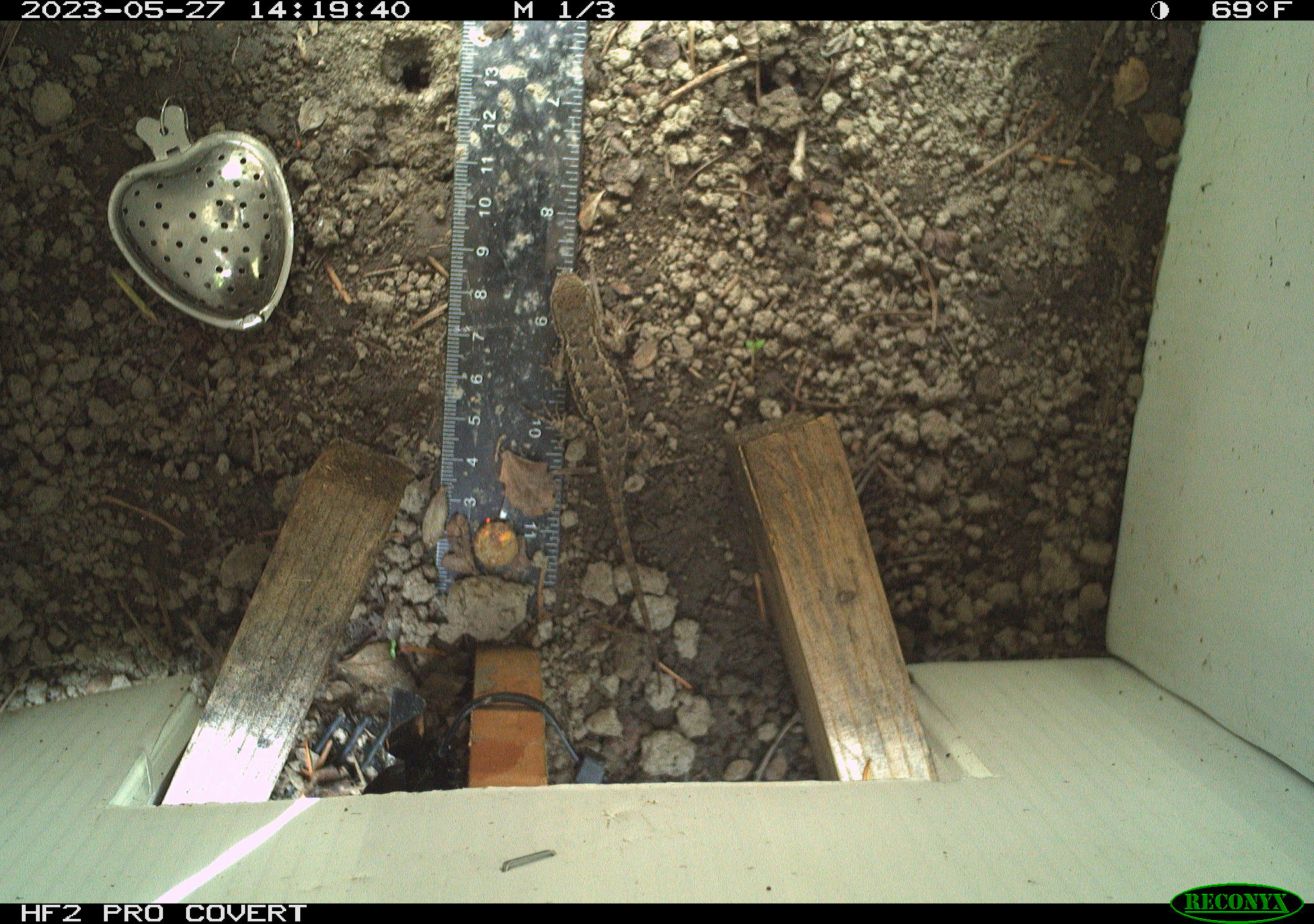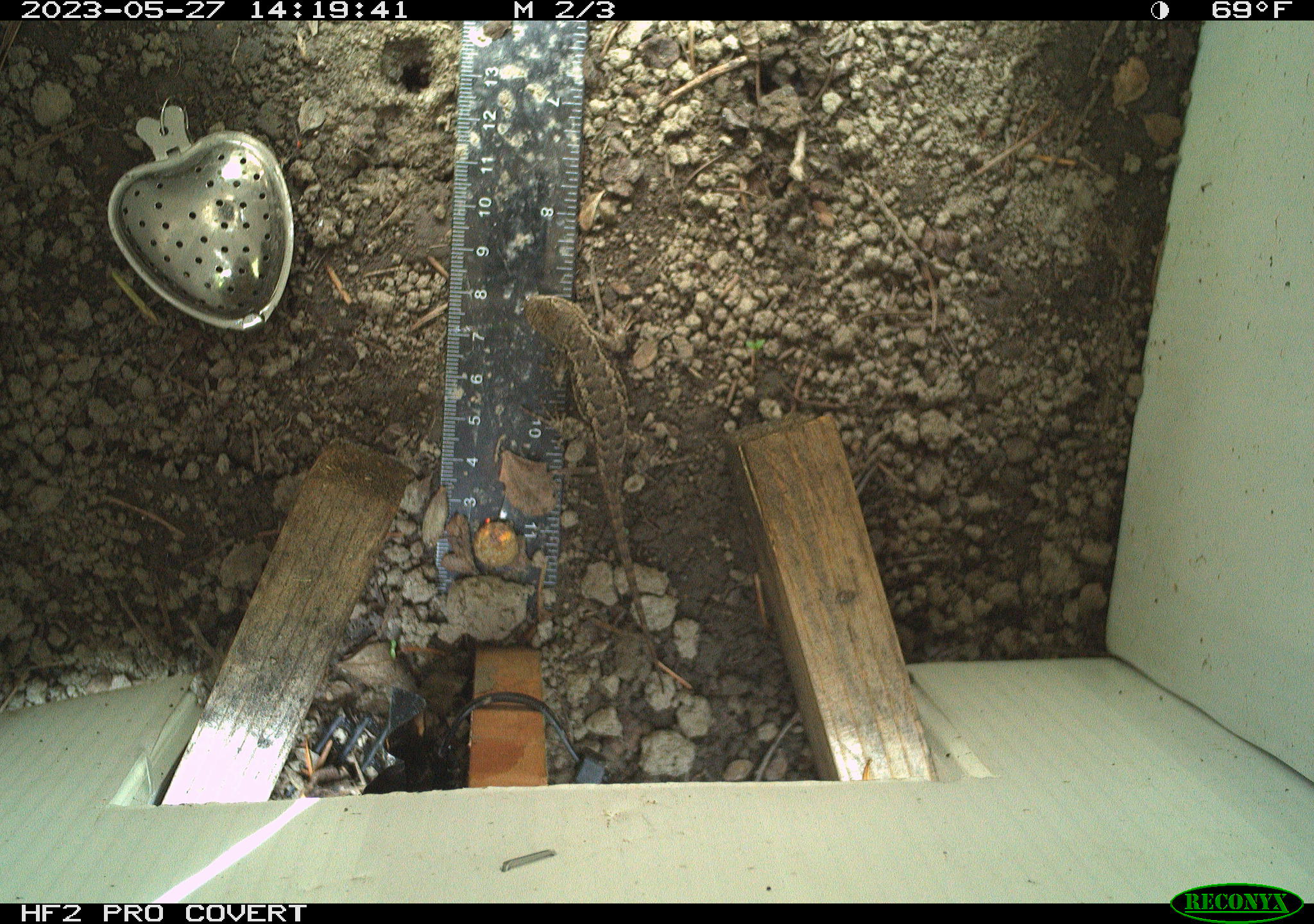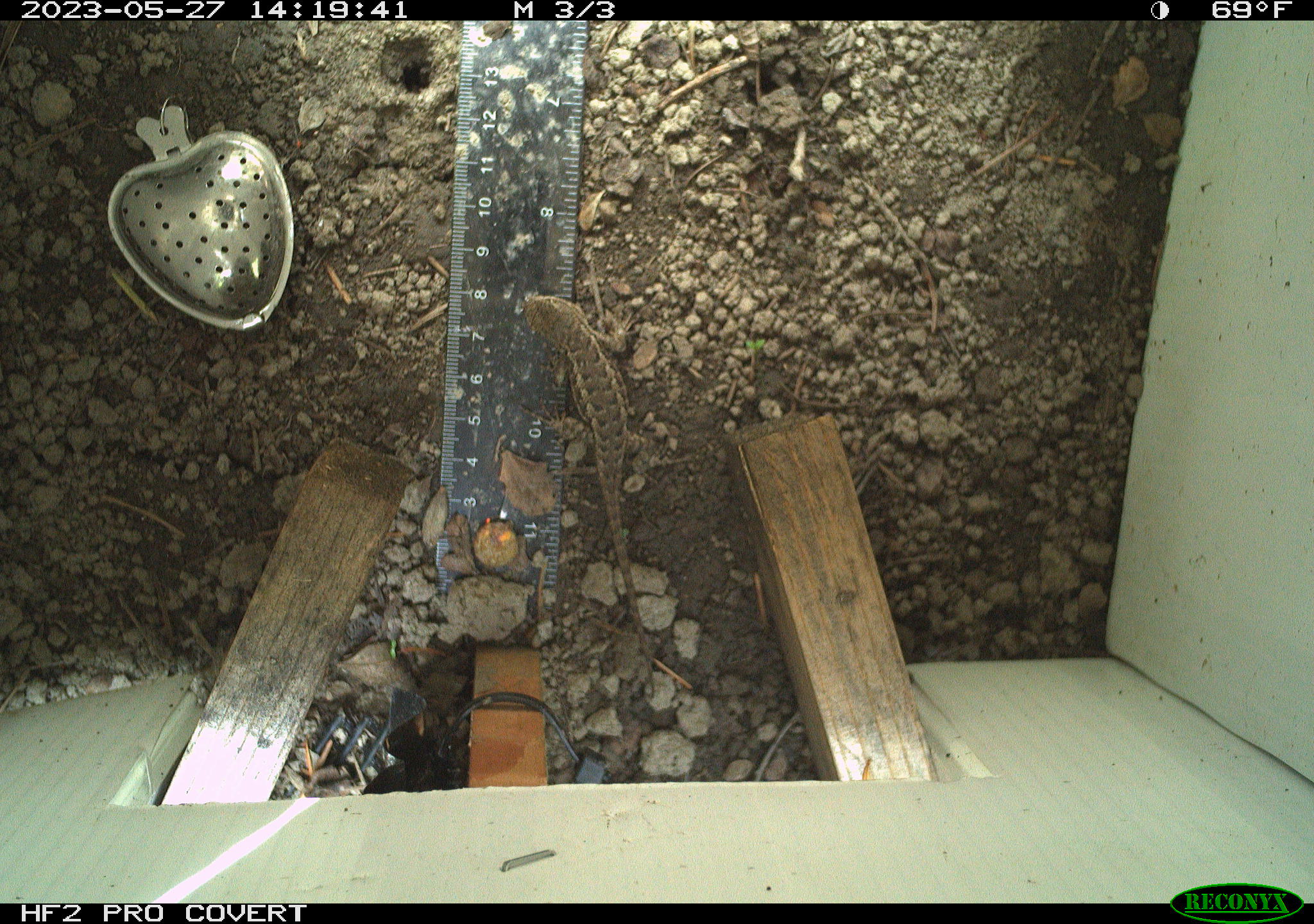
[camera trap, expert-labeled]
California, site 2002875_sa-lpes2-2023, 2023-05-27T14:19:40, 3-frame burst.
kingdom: Animalia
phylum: Chordata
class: Reptilia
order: Squamata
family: Phrynosomatidae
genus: Sceloporus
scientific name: Sceloporus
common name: spiny lizards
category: sceloporus species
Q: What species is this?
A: Sceloporus species (spiny lizards) (Sceloporus).